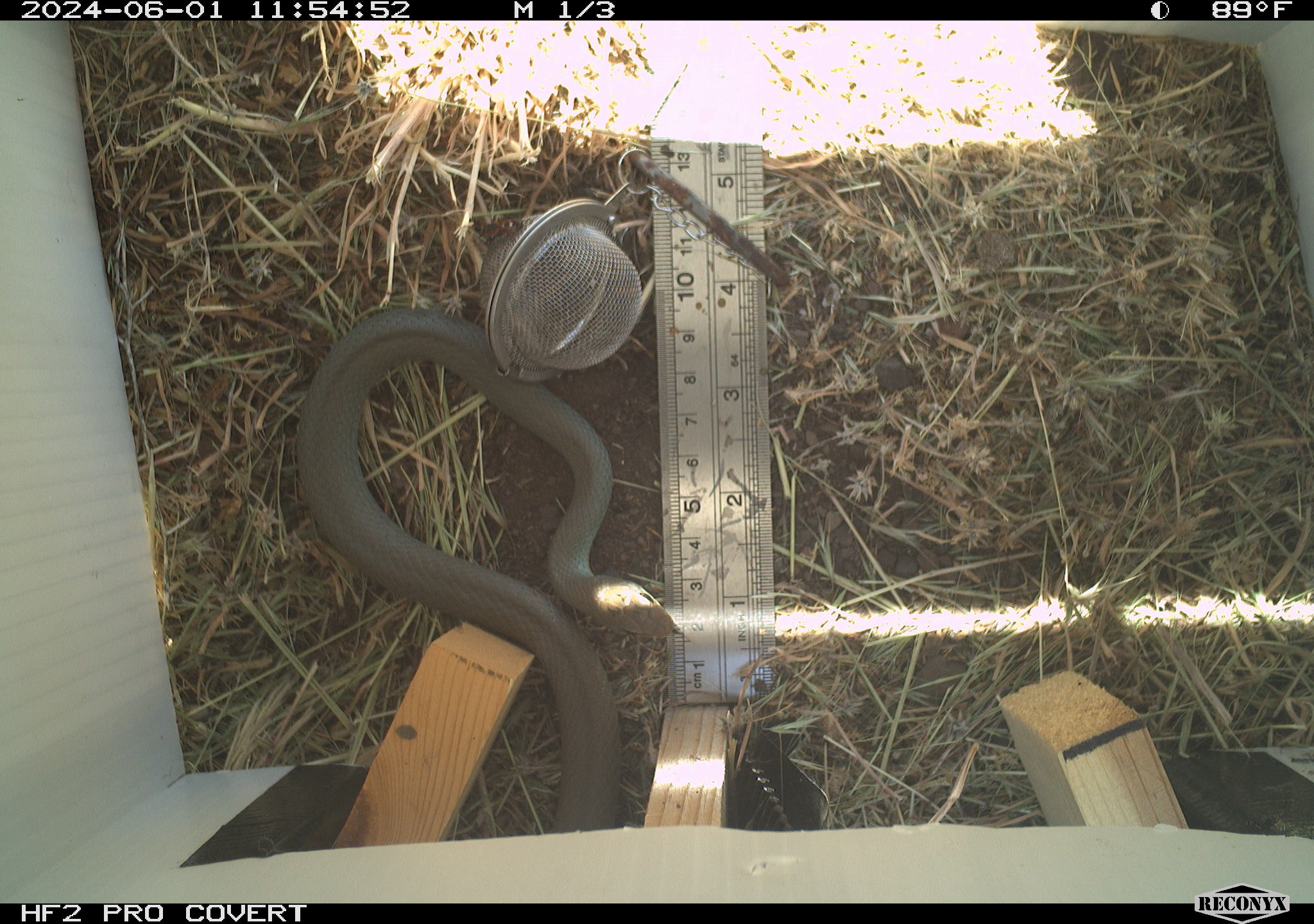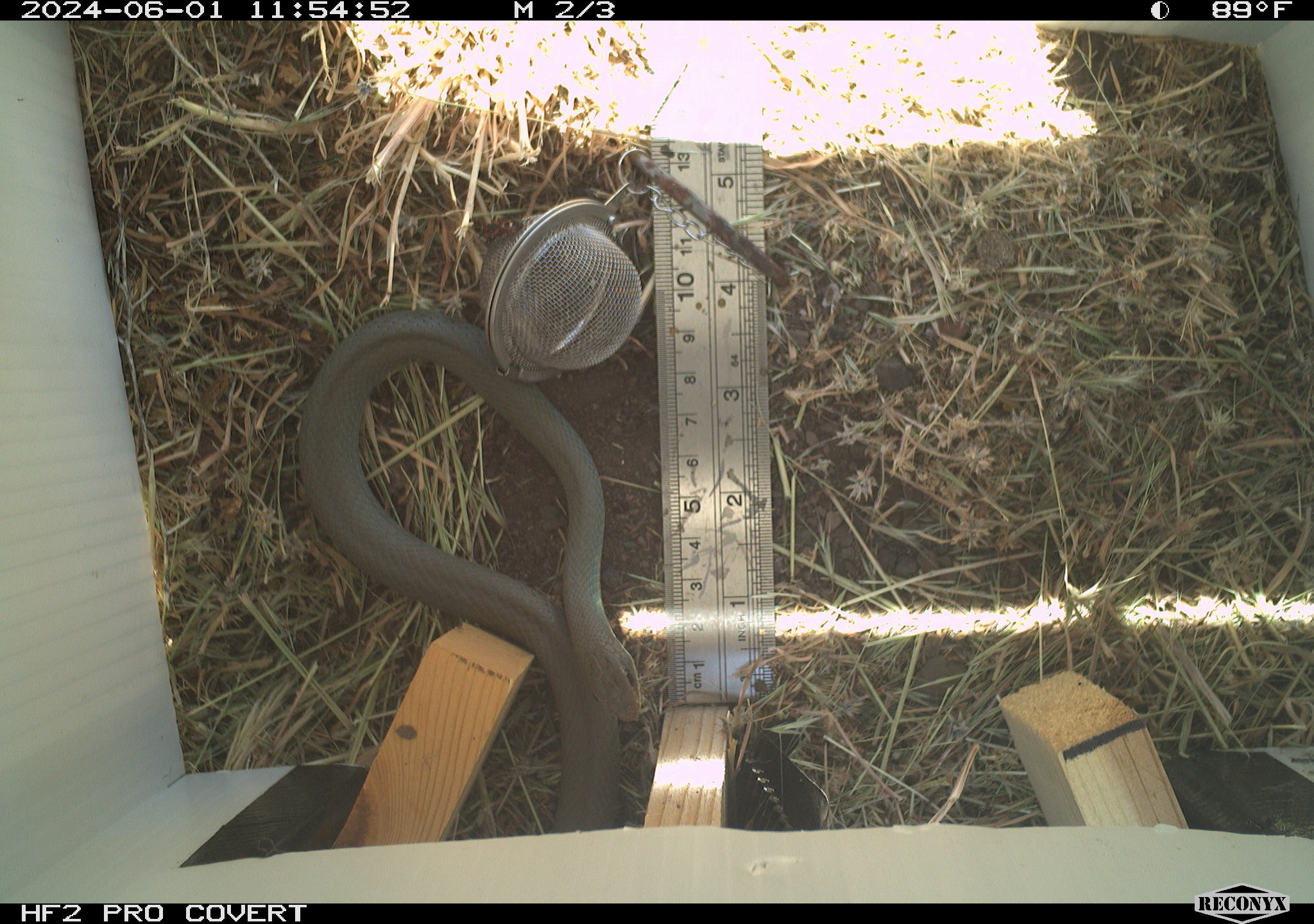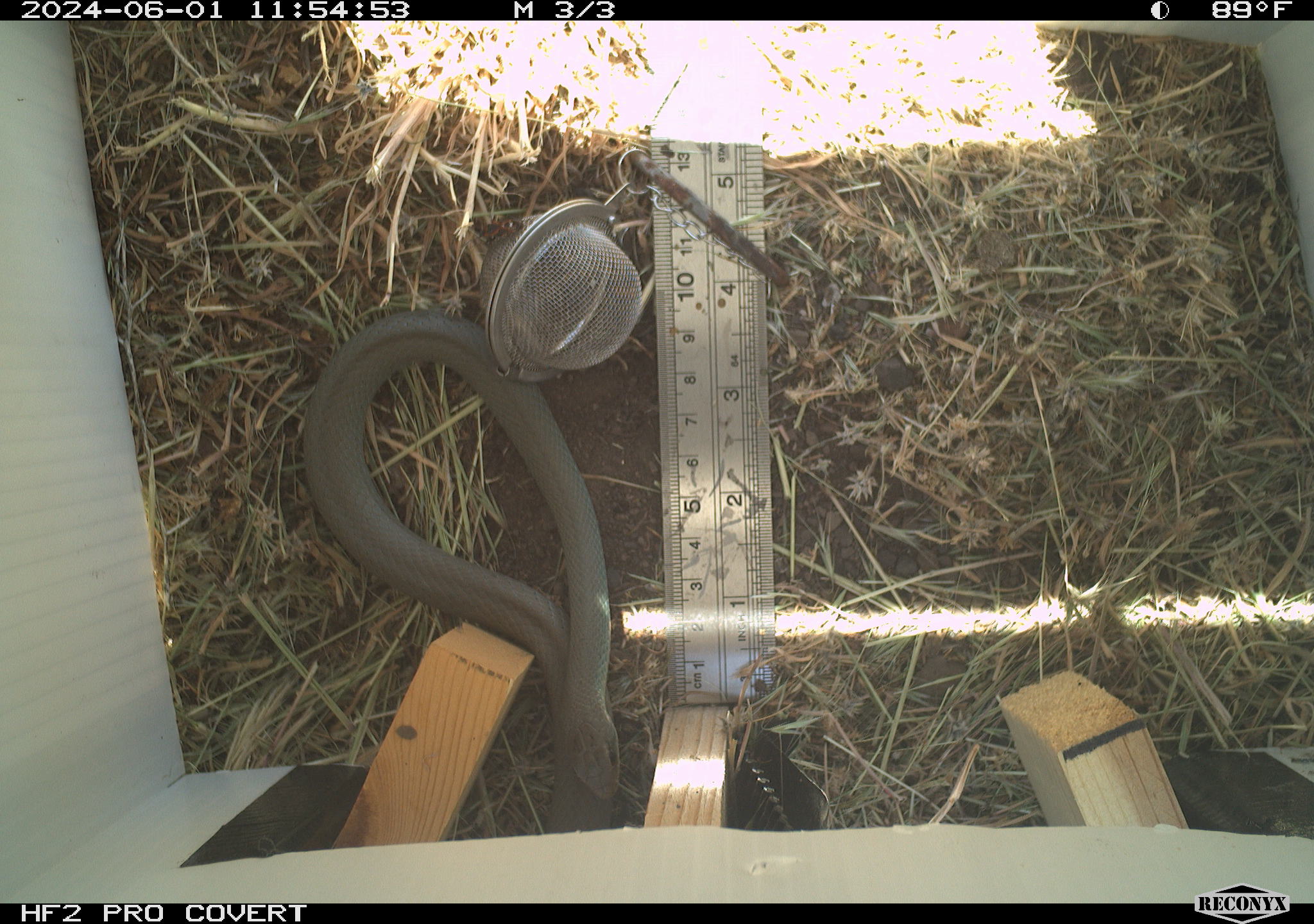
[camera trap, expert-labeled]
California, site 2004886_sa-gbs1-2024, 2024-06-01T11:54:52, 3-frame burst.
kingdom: Animalia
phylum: Chordata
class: Reptilia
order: Squamata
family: Colubridae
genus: Coluber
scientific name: Coluber constrictor mormon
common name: western yellow-bellied racer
Western yellow-bellied racer (Coluber constrictor mormon).